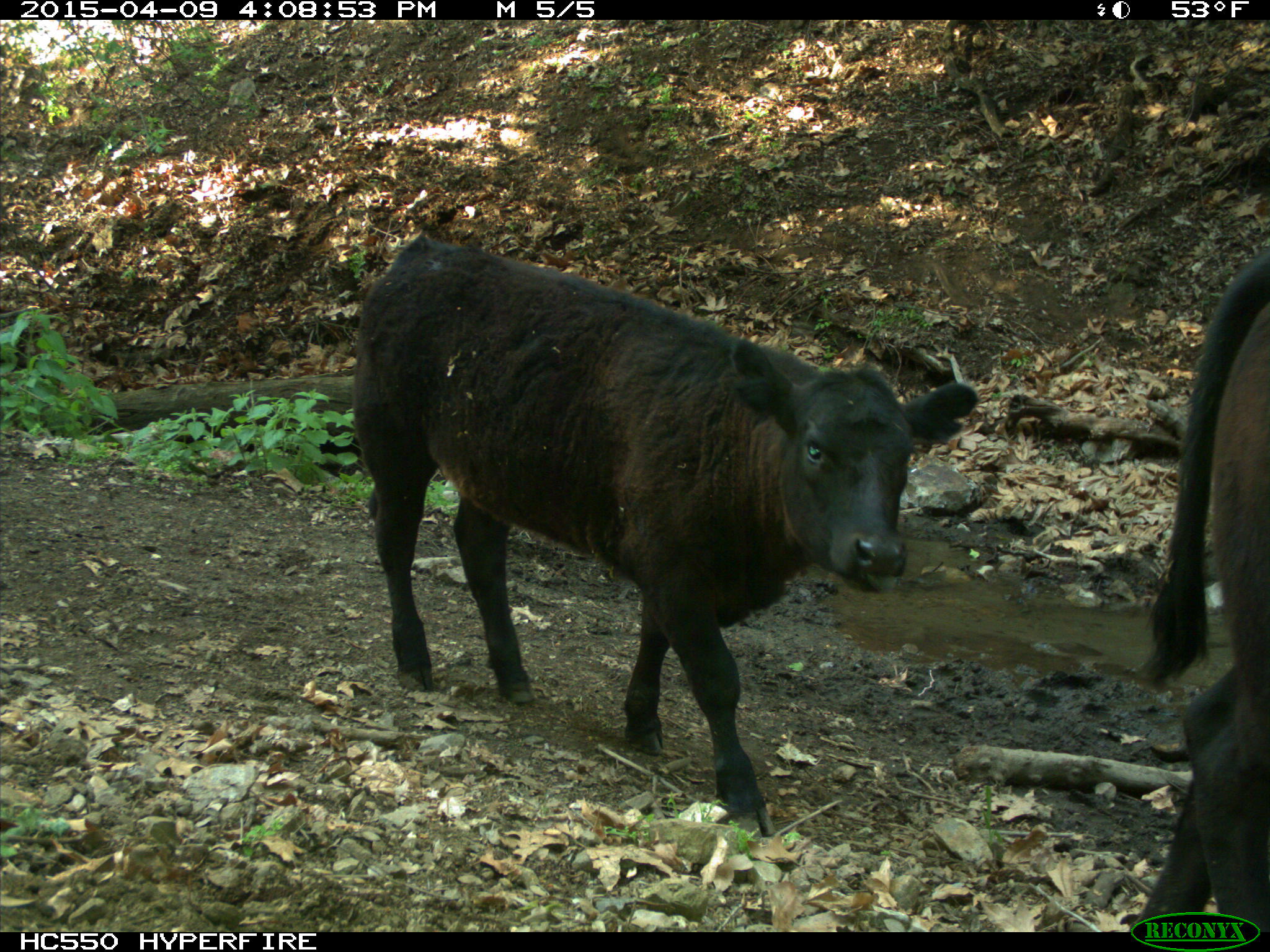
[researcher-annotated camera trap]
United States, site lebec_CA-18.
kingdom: Animalia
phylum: Chordata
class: Mammalia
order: Artiodactyla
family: Bovidae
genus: Bos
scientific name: Bos taurus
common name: domestic cow